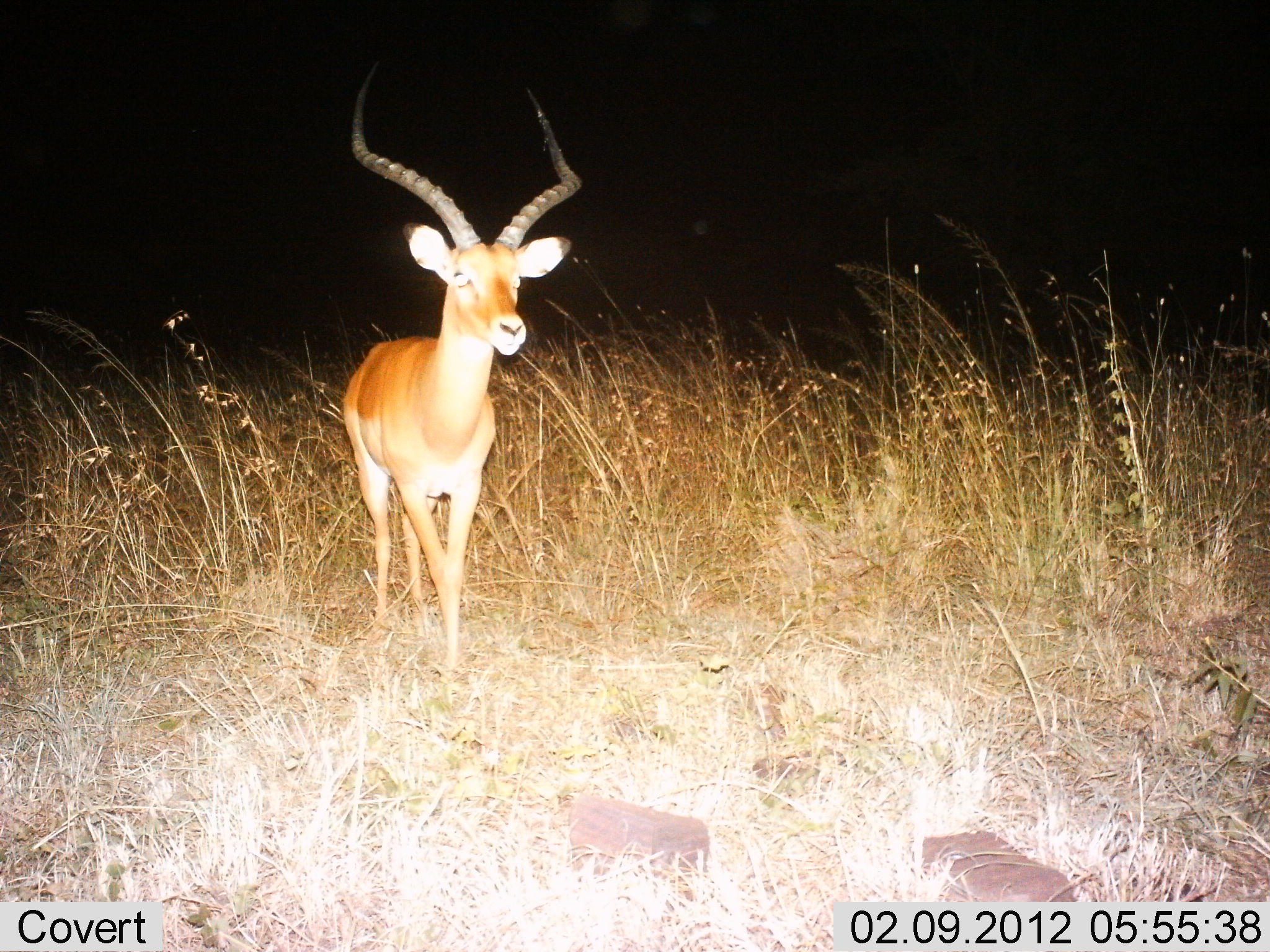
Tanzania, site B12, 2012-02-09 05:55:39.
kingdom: Animalia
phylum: Chordata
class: Mammalia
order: Artiodactyla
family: Bovidae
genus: Aepyceros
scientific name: Aepyceros melampus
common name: impala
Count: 1.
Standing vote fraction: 71%.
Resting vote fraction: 0%.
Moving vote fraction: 29%.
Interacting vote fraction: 0%.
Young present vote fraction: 0%.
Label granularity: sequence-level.